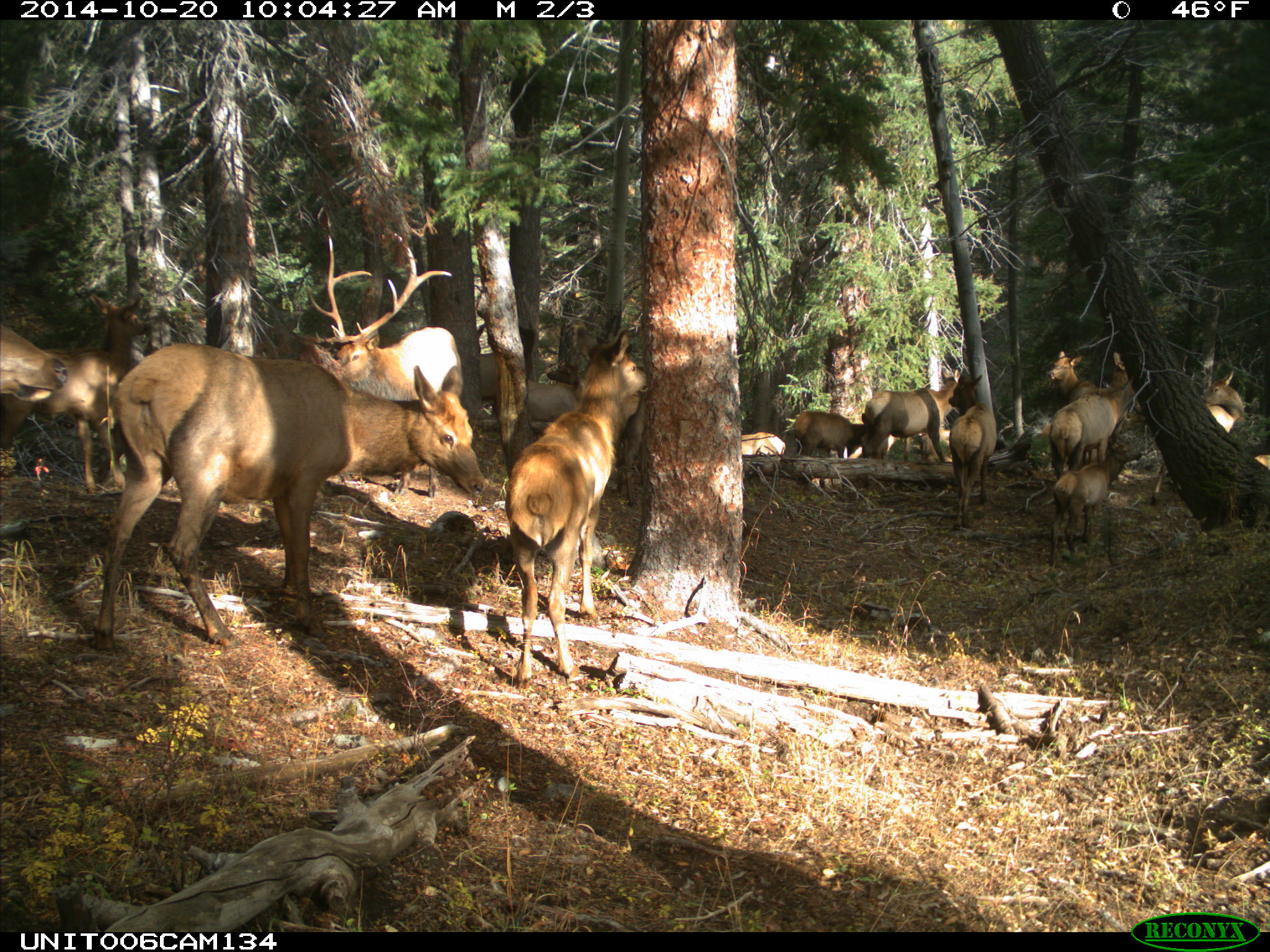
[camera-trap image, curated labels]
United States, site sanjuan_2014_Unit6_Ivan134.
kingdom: Animalia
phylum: Chordata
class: Mammalia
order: Artiodactyla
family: Cervidae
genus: Cervus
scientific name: Cervus elaphus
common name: red deer